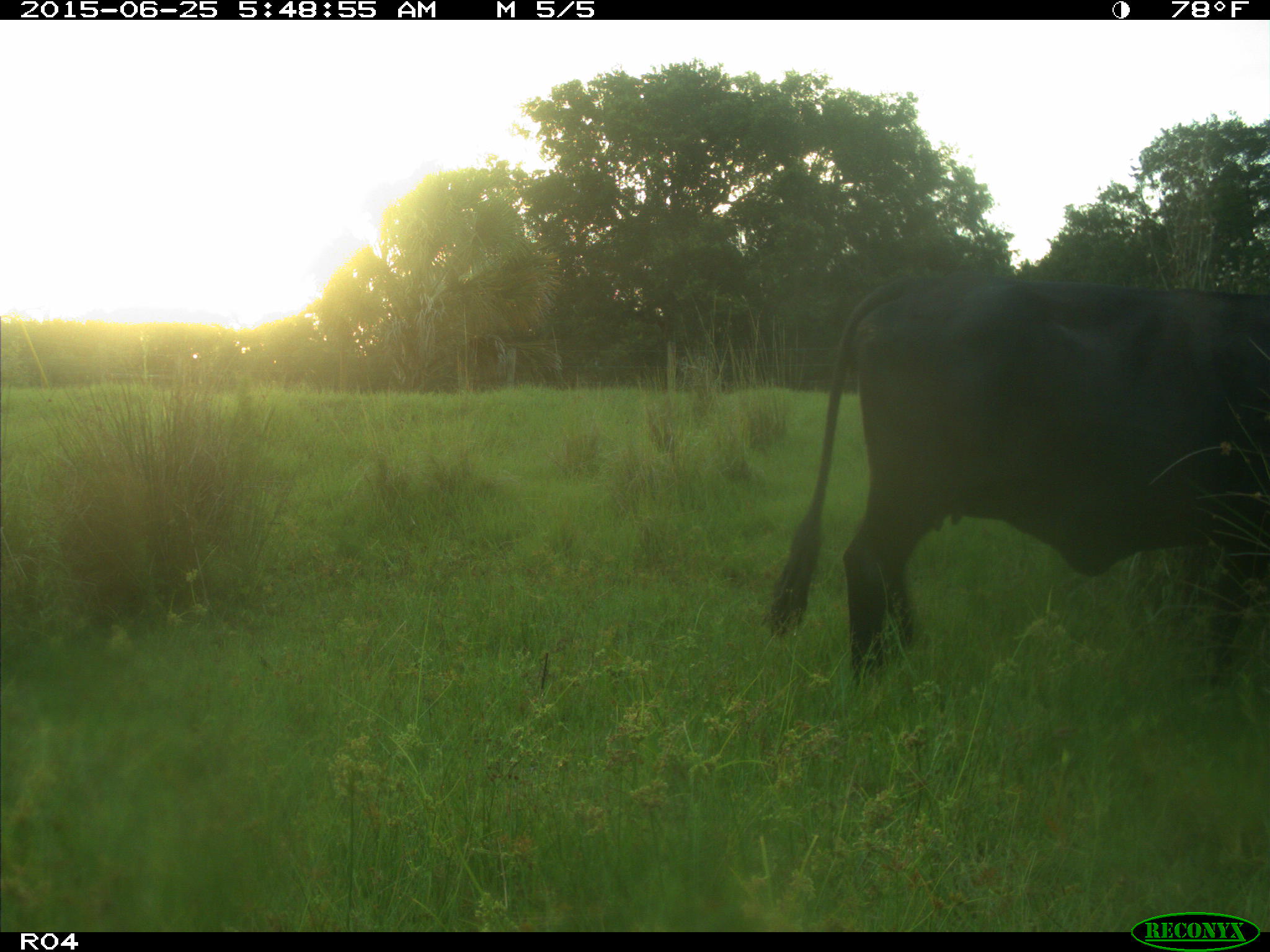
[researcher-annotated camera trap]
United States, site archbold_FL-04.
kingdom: Animalia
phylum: Chordata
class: Mammalia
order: Artiodactyla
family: Bovidae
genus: Bos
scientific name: Bos taurus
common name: domestic cow